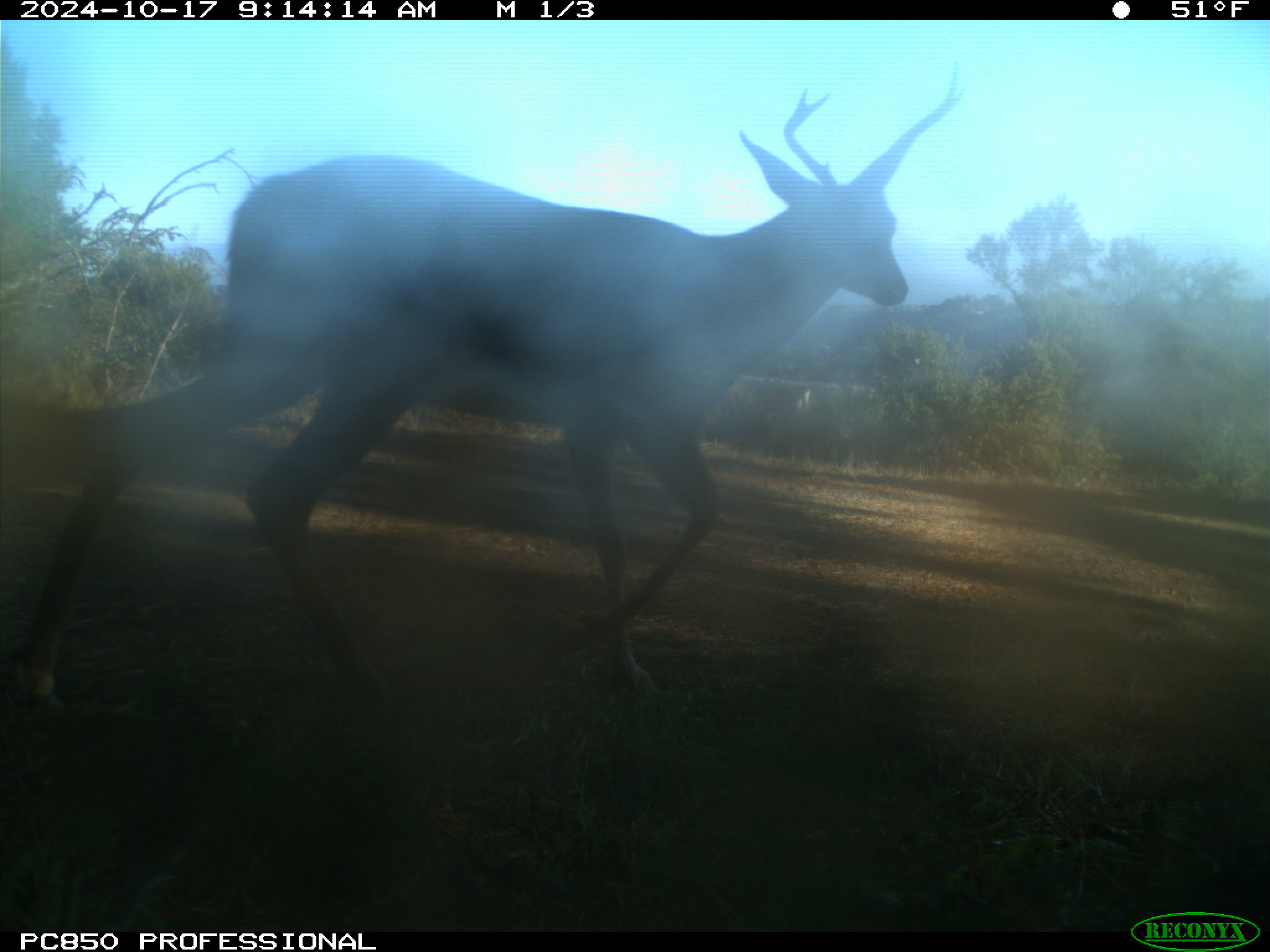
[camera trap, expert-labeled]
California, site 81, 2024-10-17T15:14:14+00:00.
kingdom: Animalia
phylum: Chordata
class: Mammalia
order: Artiodactyla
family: Cervidae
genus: Odocoileus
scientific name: Odocoileus hemionus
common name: mule deer